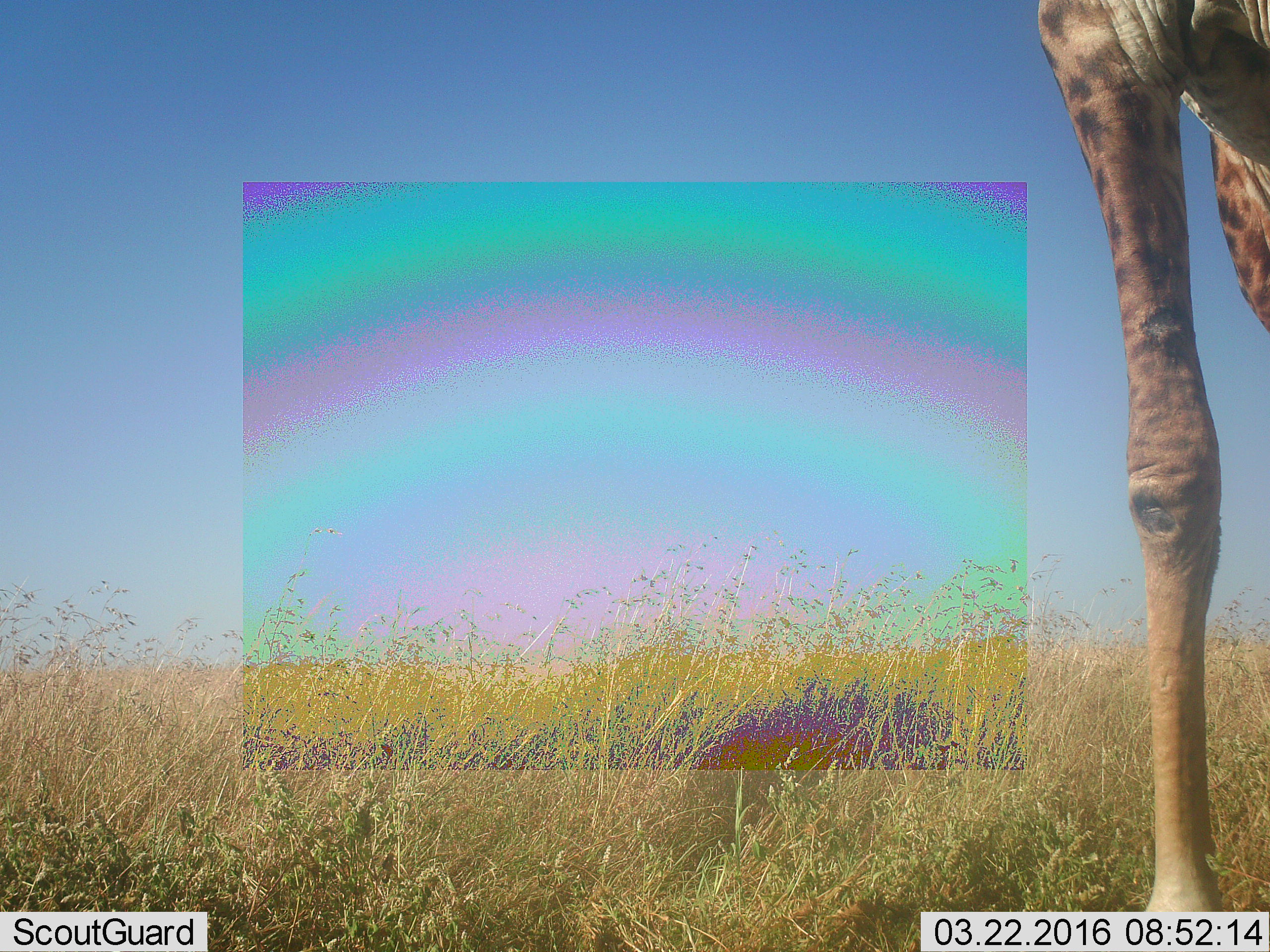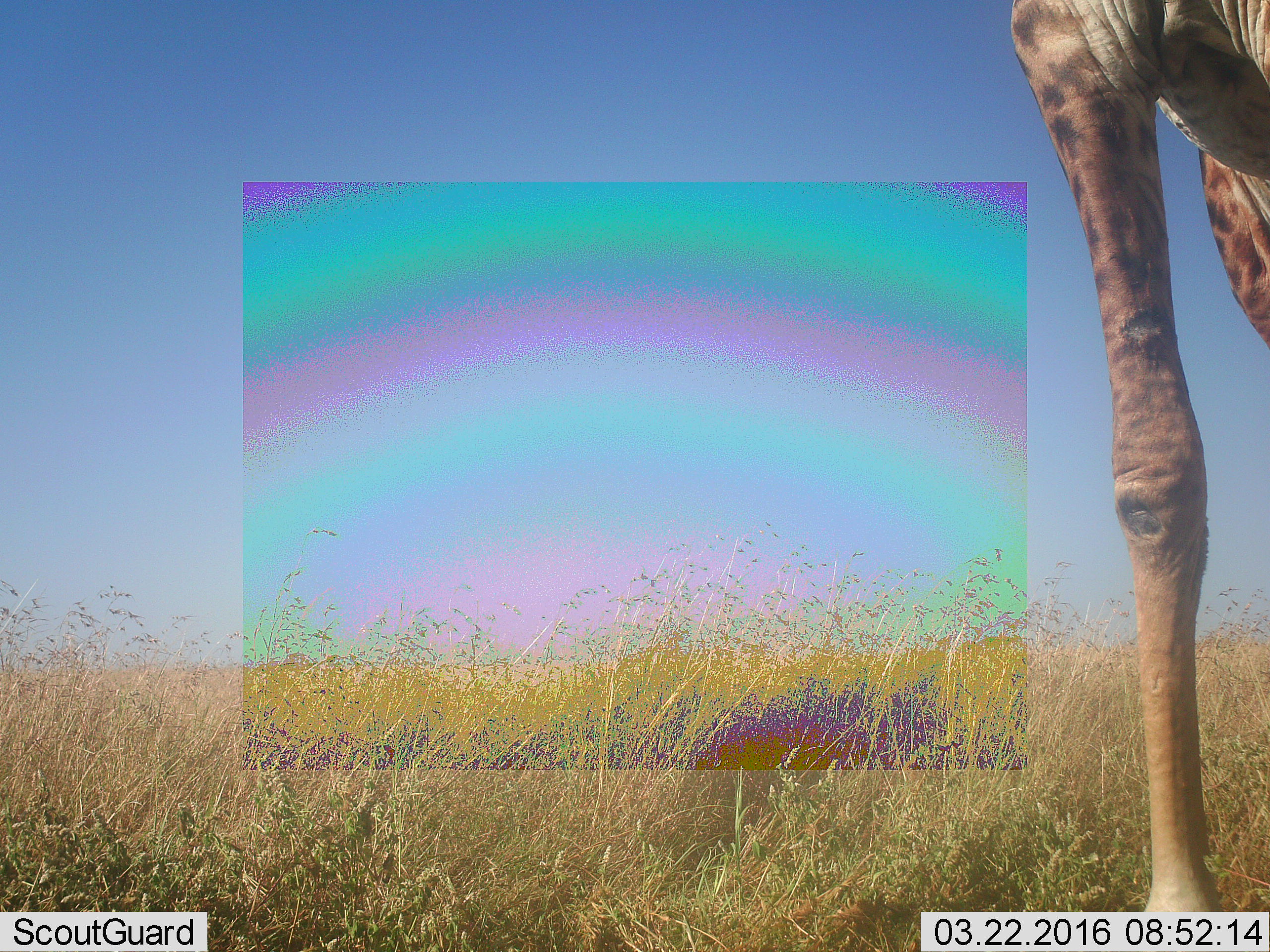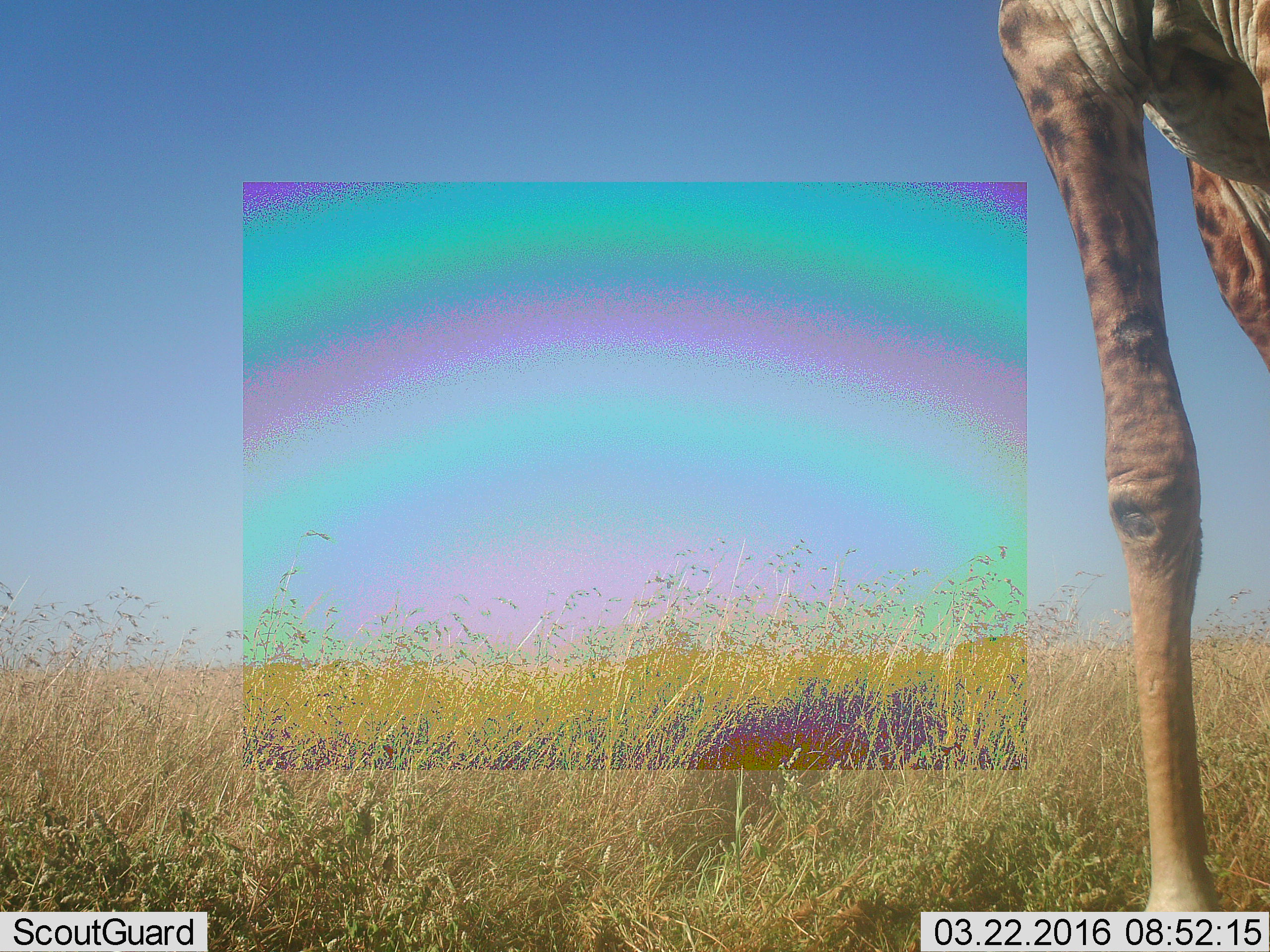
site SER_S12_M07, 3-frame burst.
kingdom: Animalia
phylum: Chordata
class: Mammalia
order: Artiodactyla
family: Giraffidae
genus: Giraffa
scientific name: Giraffa camelopardalis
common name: giraffe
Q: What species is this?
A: Giraffe (Giraffa camelopardalis).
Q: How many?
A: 1.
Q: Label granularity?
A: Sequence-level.